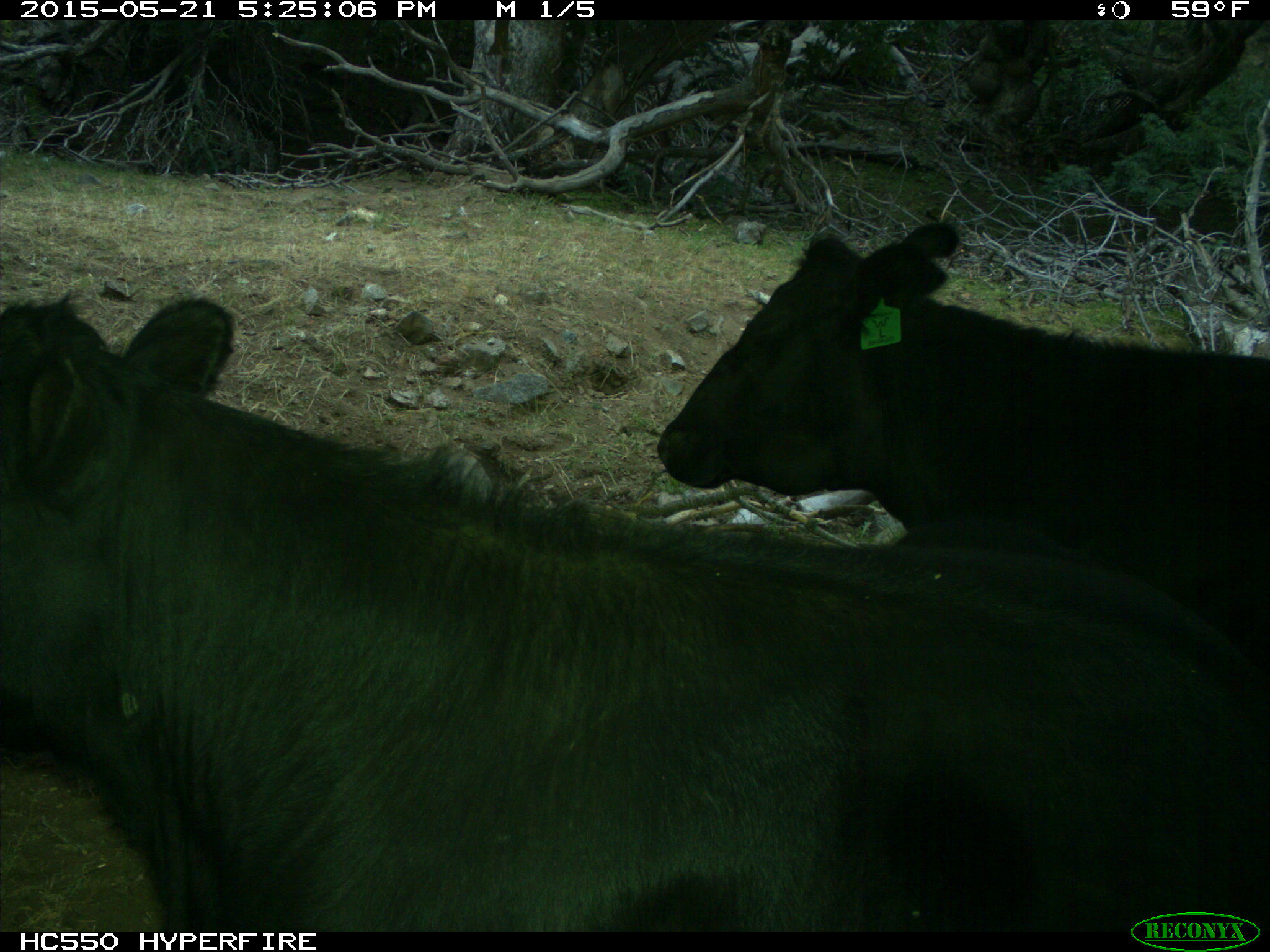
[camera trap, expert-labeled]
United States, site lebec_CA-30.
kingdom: Animalia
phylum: Chordata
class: Mammalia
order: Artiodactyla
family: Bovidae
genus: Bos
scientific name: Bos taurus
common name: domestic cow